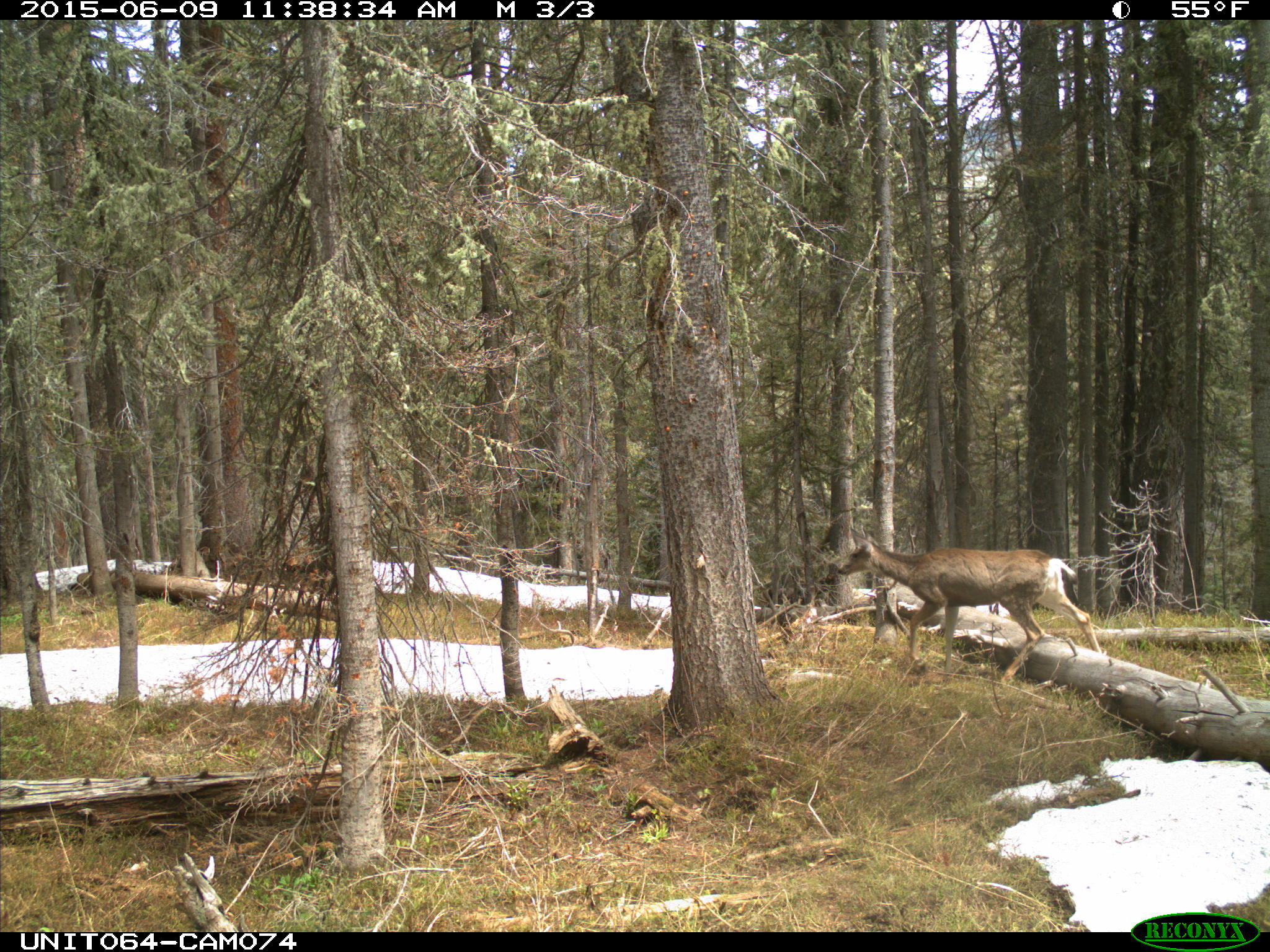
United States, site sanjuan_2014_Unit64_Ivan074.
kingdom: Animalia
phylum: Chordata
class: Mammalia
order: Artiodactyla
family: Cervidae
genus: Odocoileus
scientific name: Odocoileus hemionus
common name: mule deer